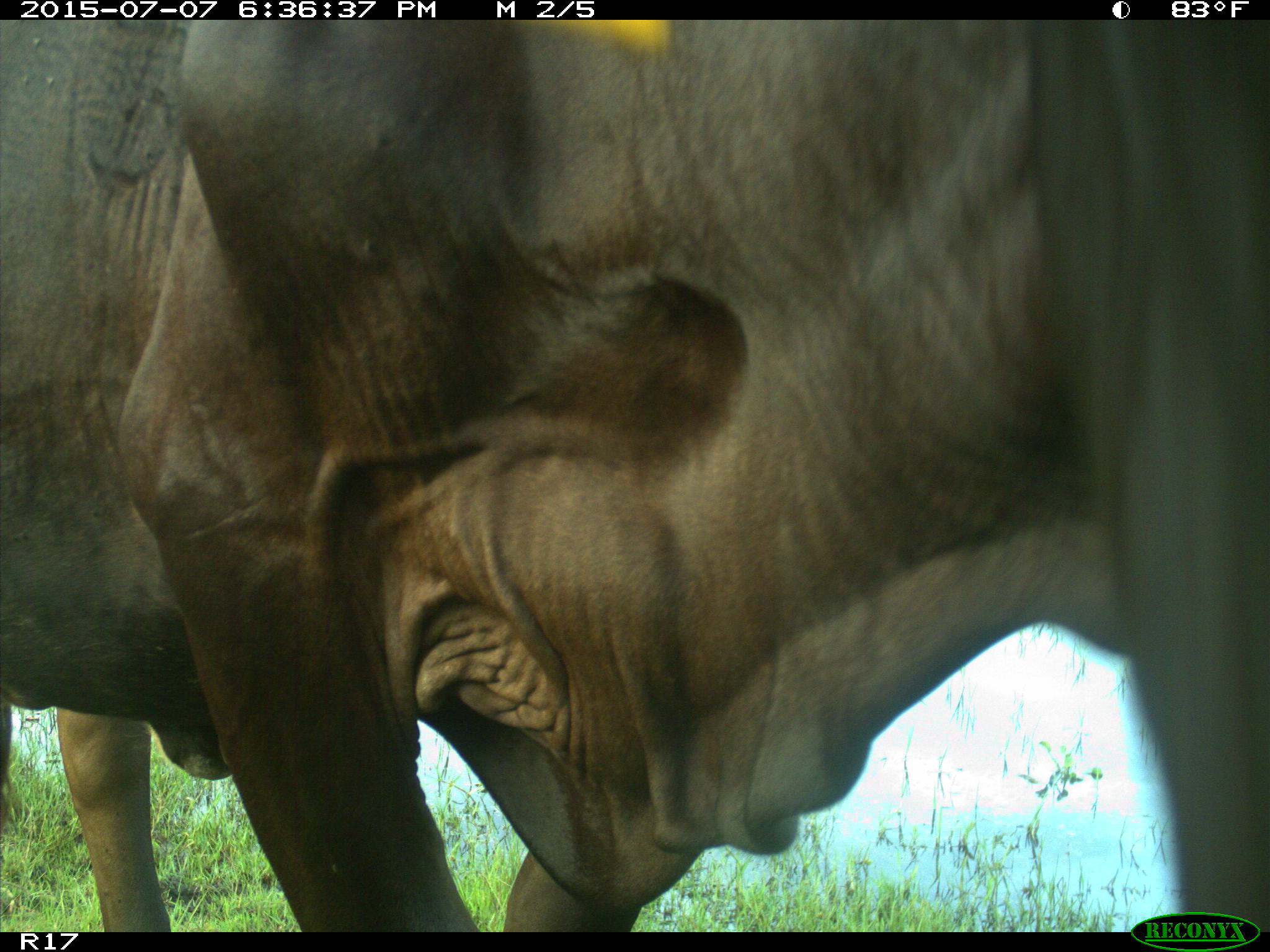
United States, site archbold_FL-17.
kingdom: Animalia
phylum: Chordata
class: Mammalia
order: Artiodactyla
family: Bovidae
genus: Bos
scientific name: Bos taurus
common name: domestic cow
Bos taurus (domestic cow).